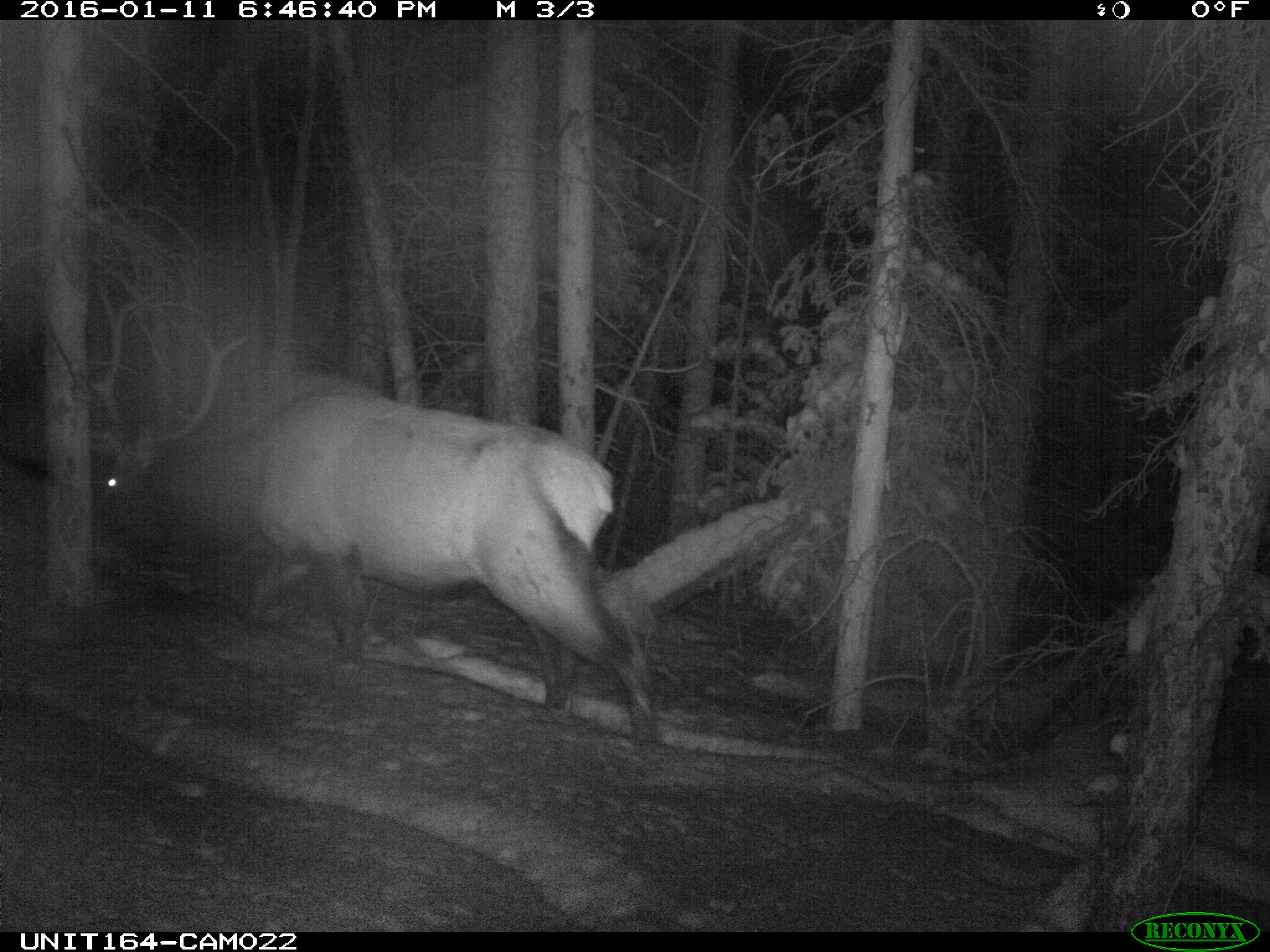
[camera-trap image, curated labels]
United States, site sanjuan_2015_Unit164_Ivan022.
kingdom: Animalia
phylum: Chordata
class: Mammalia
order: Artiodactyla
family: Cervidae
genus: Cervus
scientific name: Cervus elaphus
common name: red deer